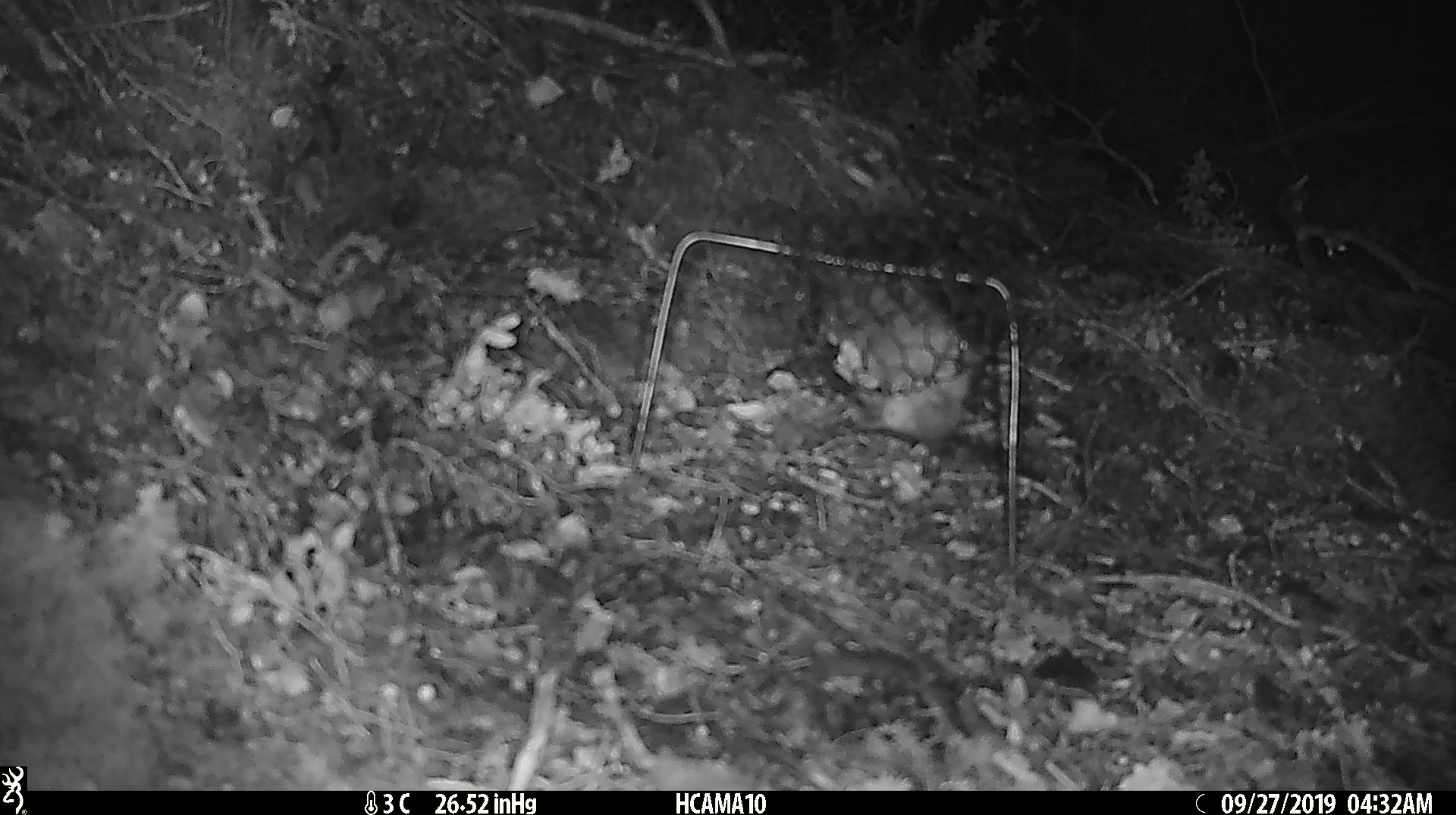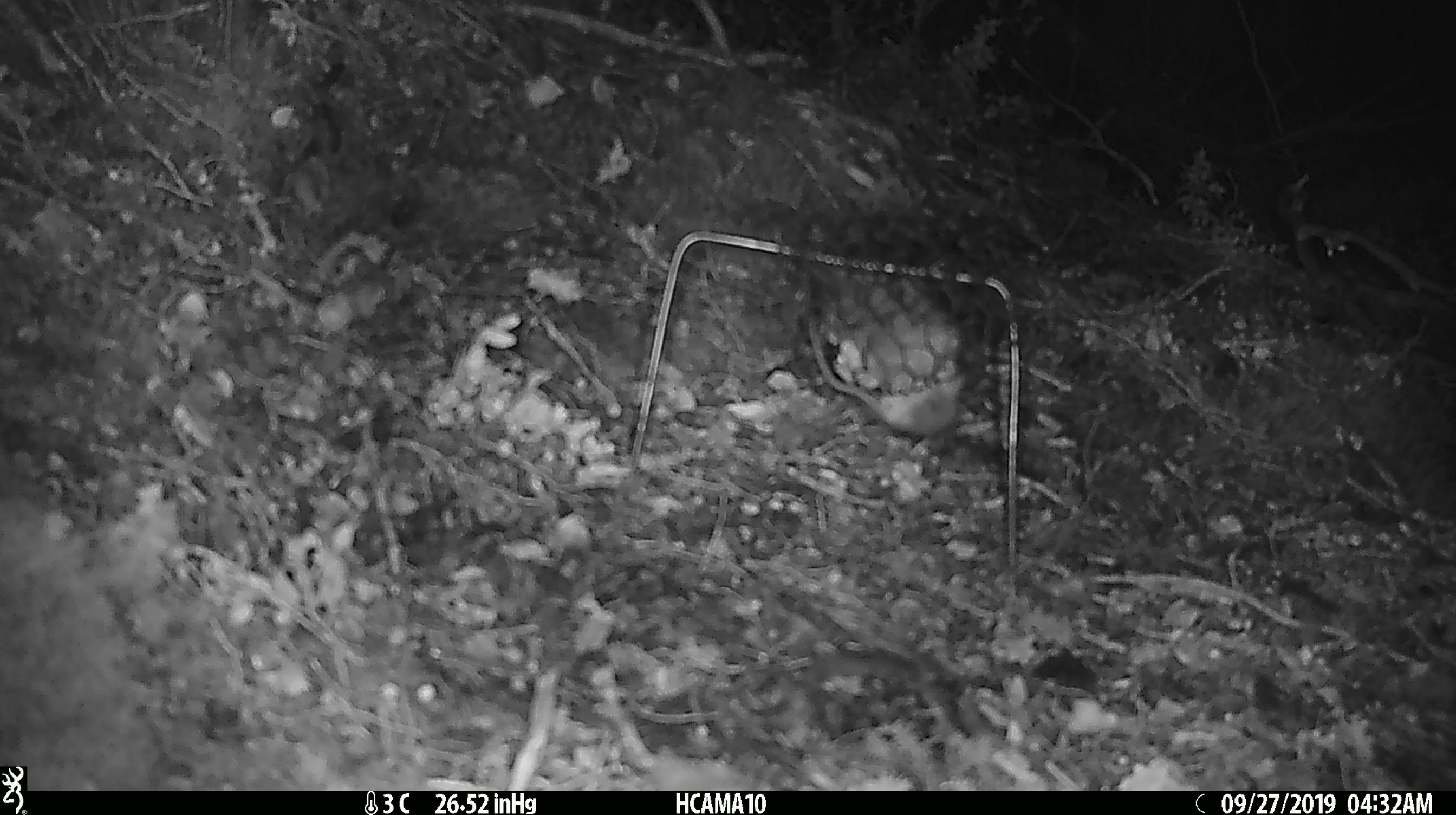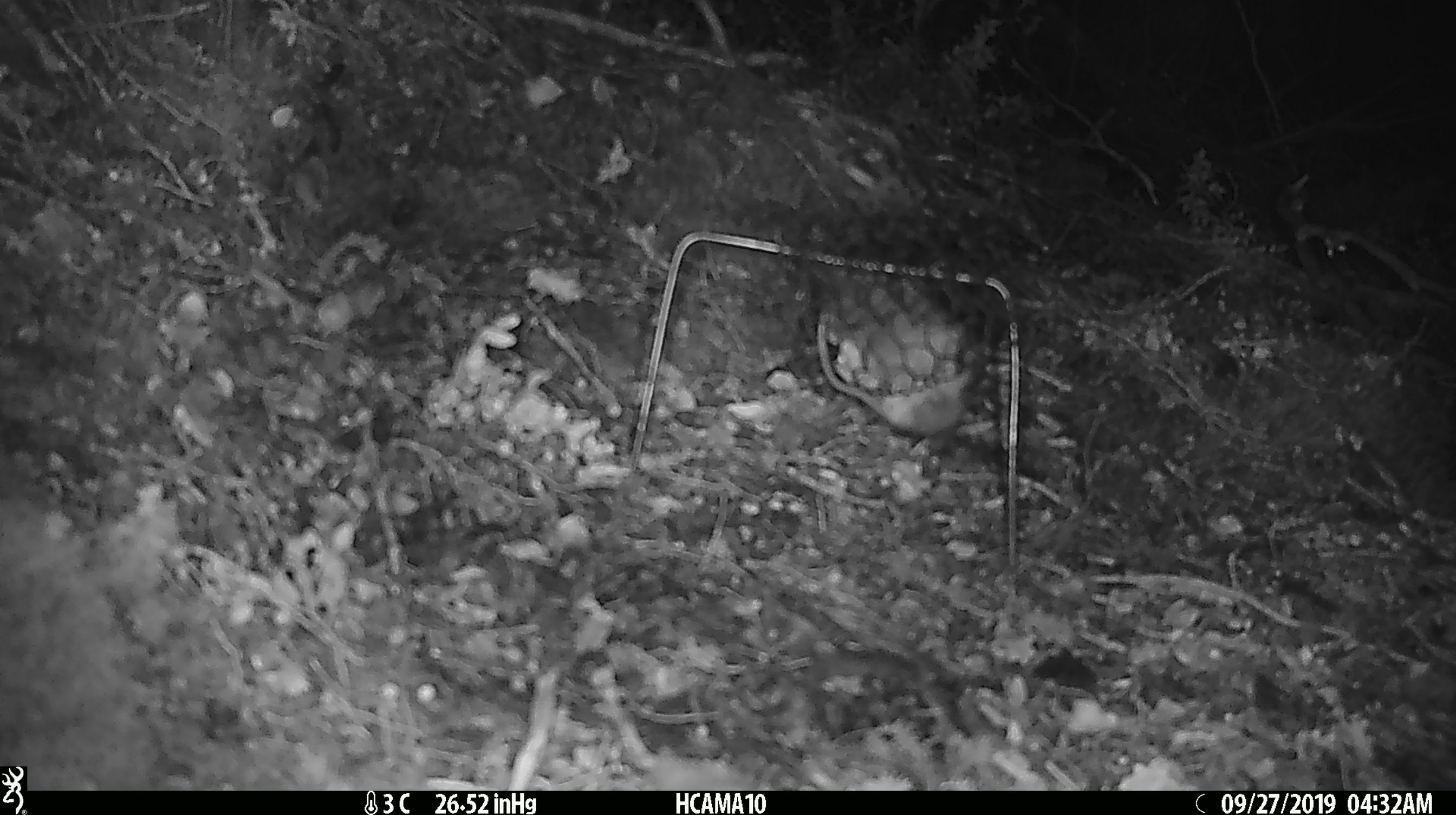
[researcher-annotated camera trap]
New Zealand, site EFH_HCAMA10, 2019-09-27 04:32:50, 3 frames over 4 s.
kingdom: Animalia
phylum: Chordata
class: Mammalia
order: Rodentia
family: Muridae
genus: Mus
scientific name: Mus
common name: mouse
Mouse (Mus).